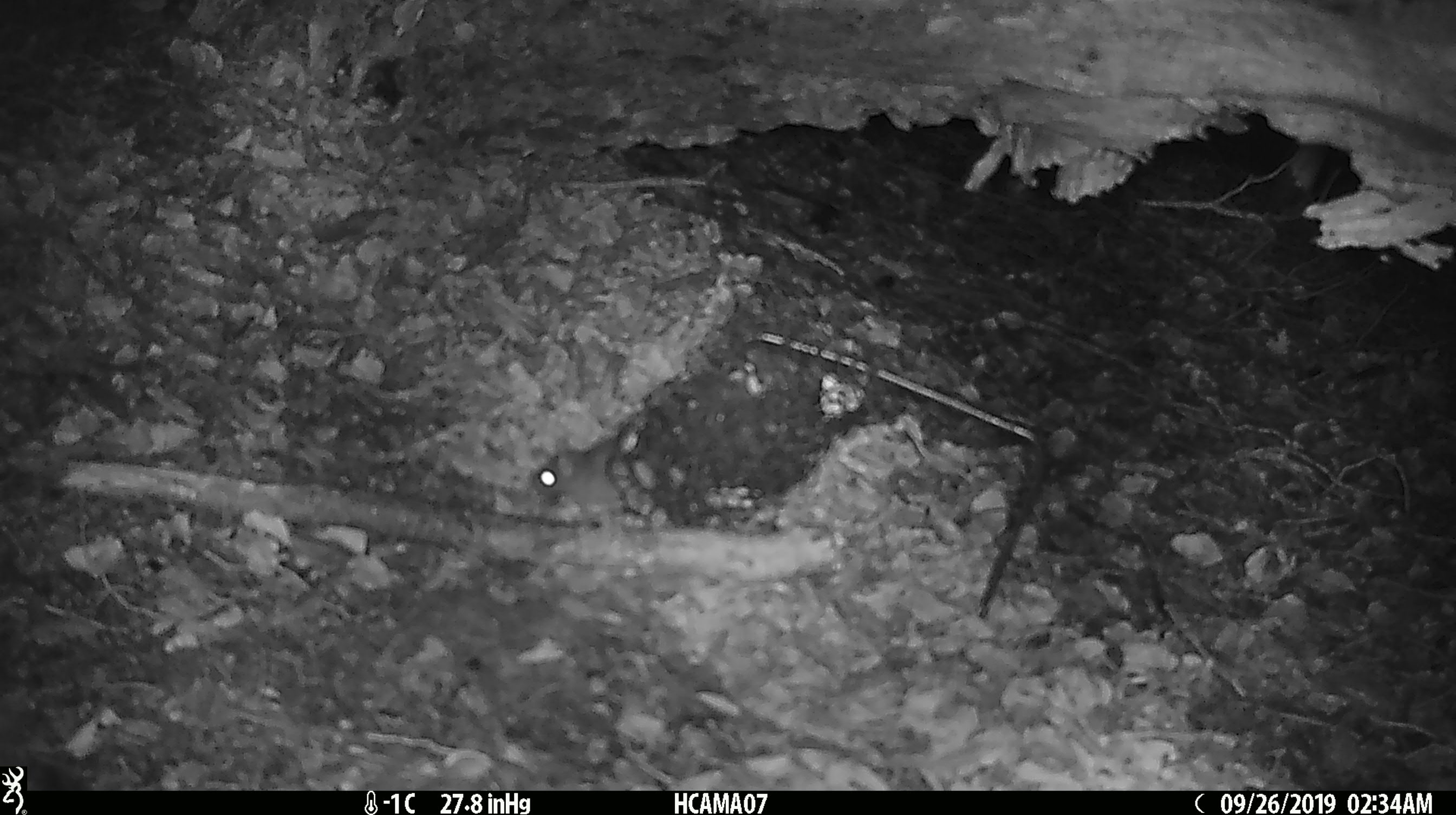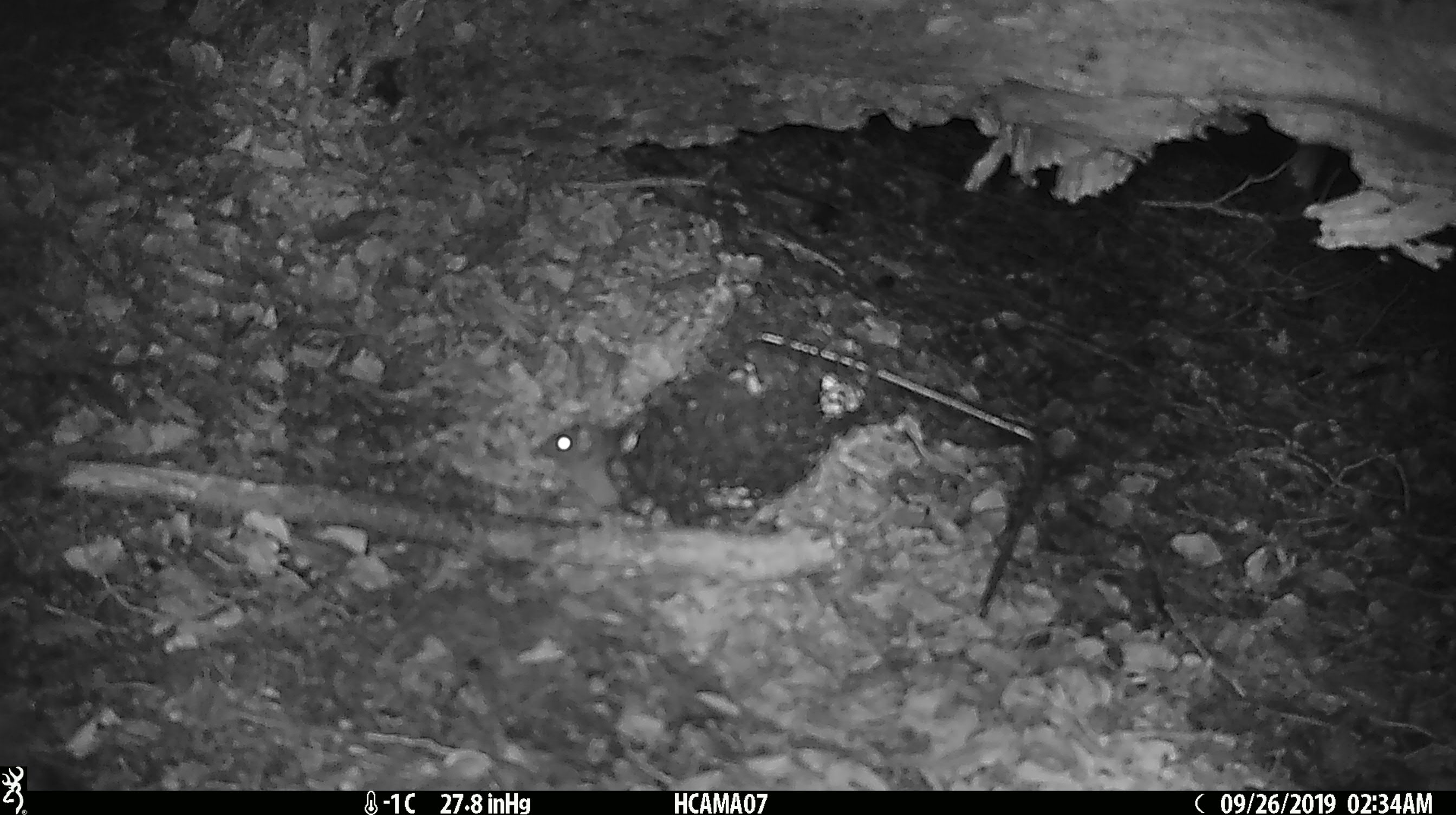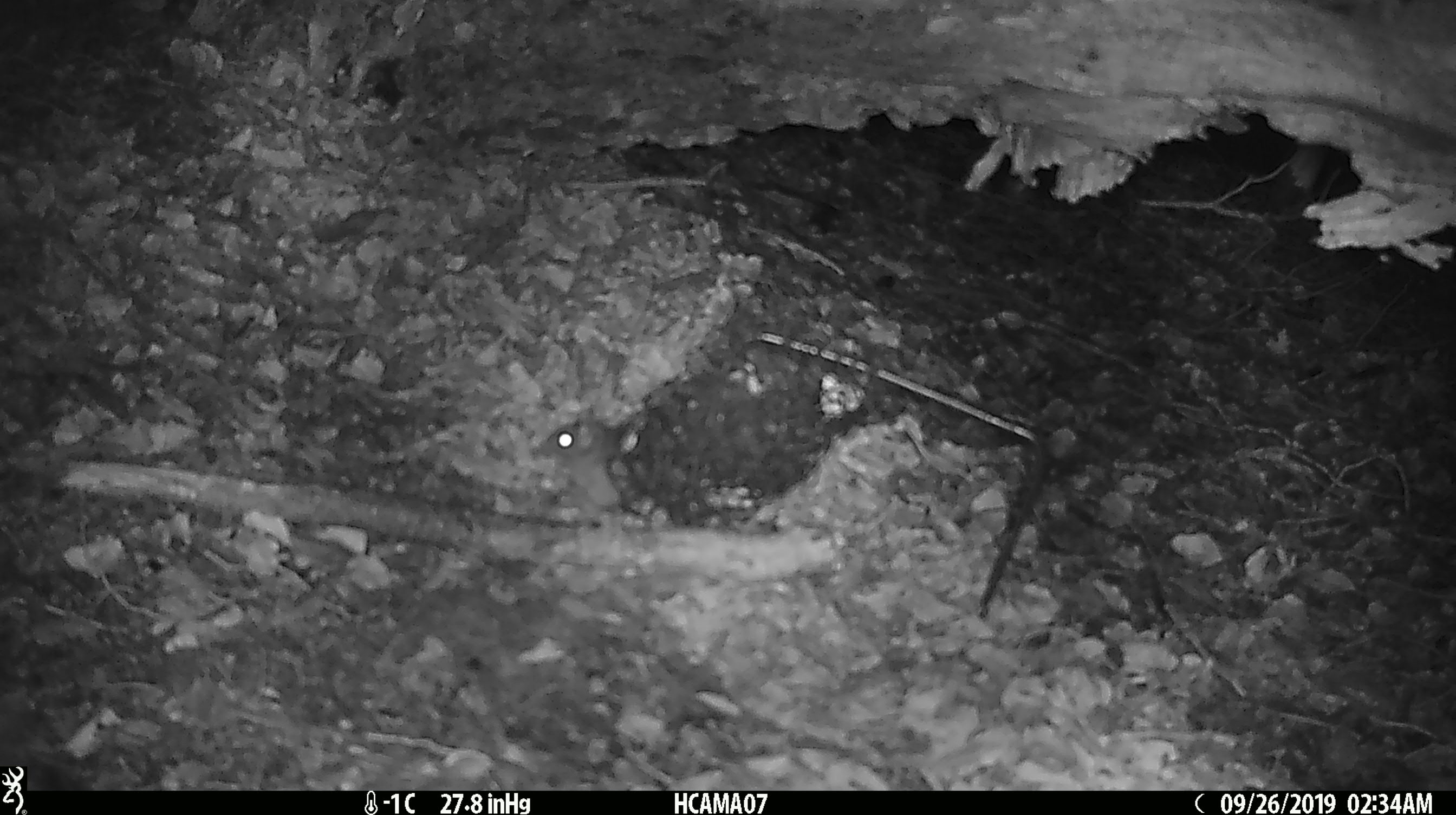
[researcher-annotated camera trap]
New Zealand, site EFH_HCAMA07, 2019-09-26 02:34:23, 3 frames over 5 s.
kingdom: Animalia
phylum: Chordata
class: Mammalia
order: Rodentia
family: Muridae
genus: Mus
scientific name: Mus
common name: mouse